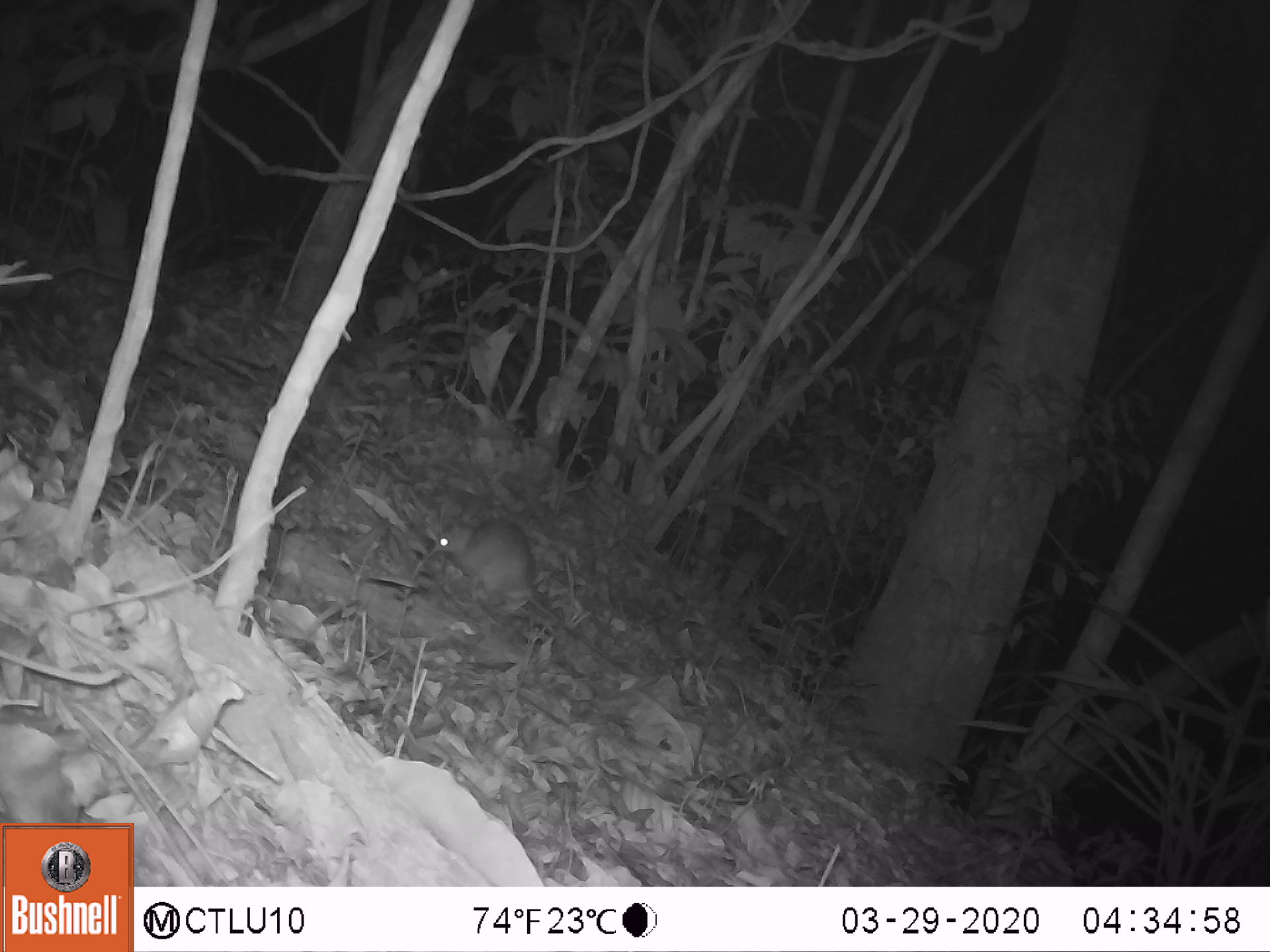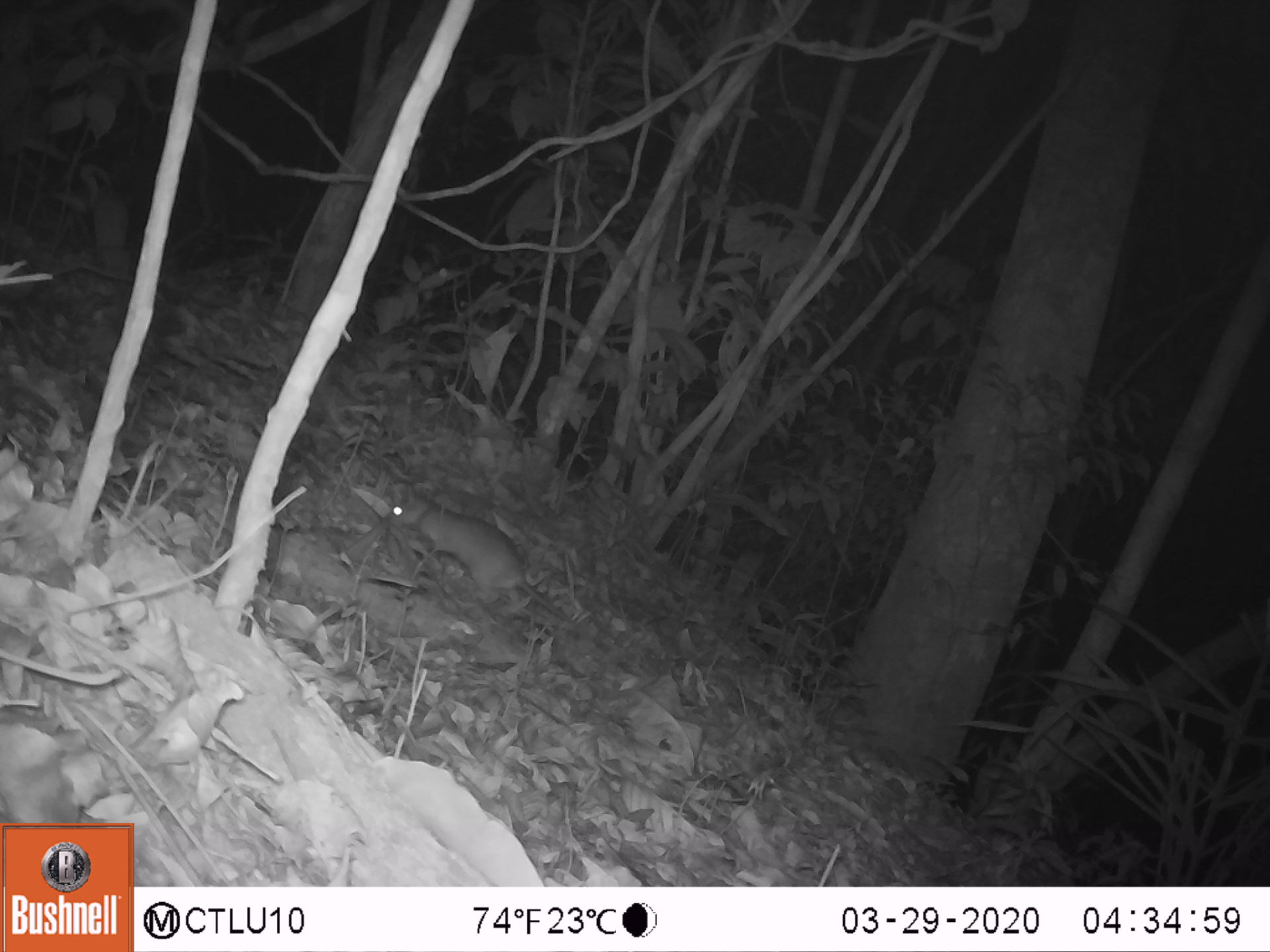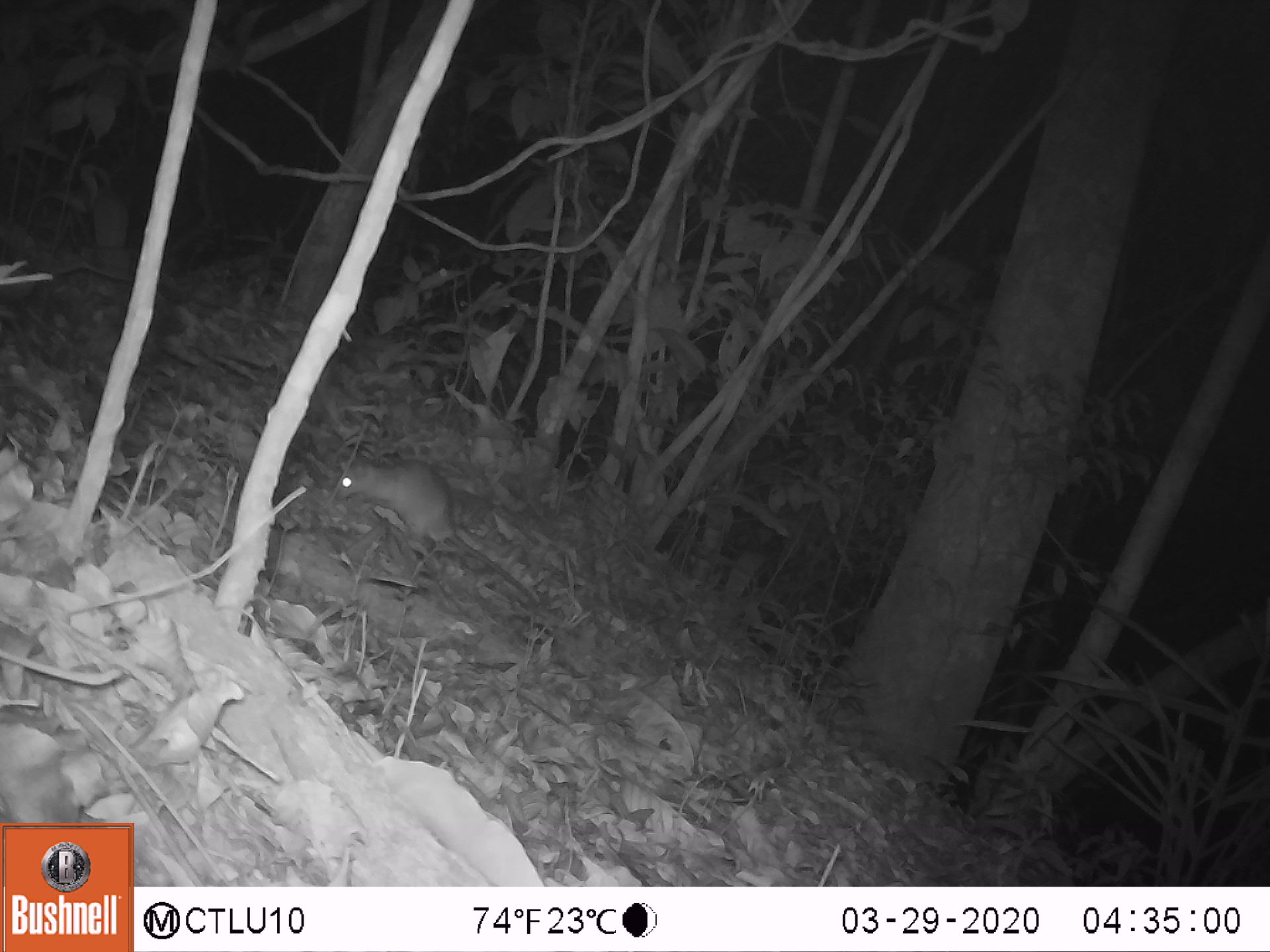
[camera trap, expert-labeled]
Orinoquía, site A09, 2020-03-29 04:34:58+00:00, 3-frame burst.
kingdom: Animalia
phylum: Chordata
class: Mammalia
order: Rodentia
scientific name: Rodentia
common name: rodent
Rodent (Rodentia).